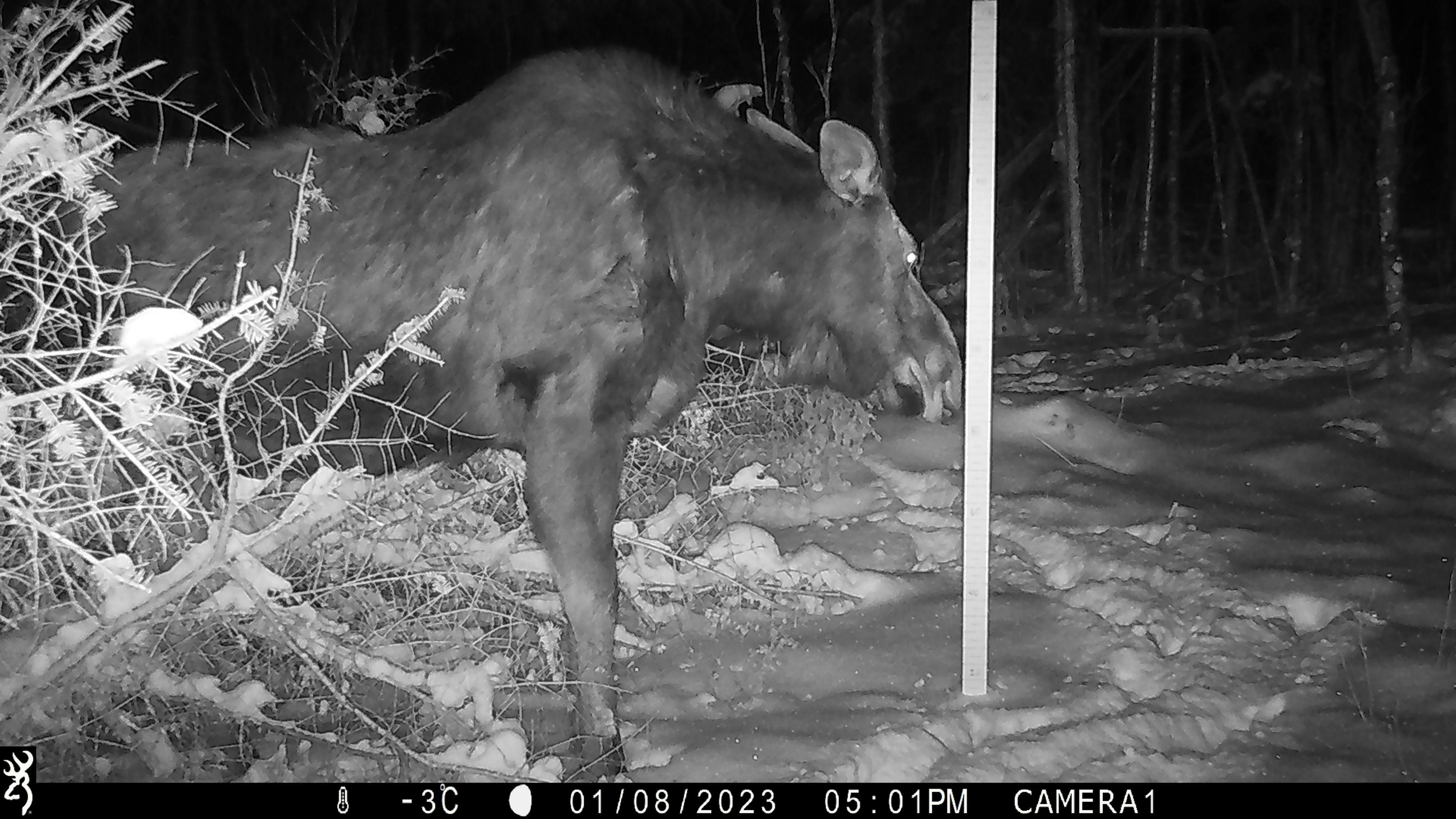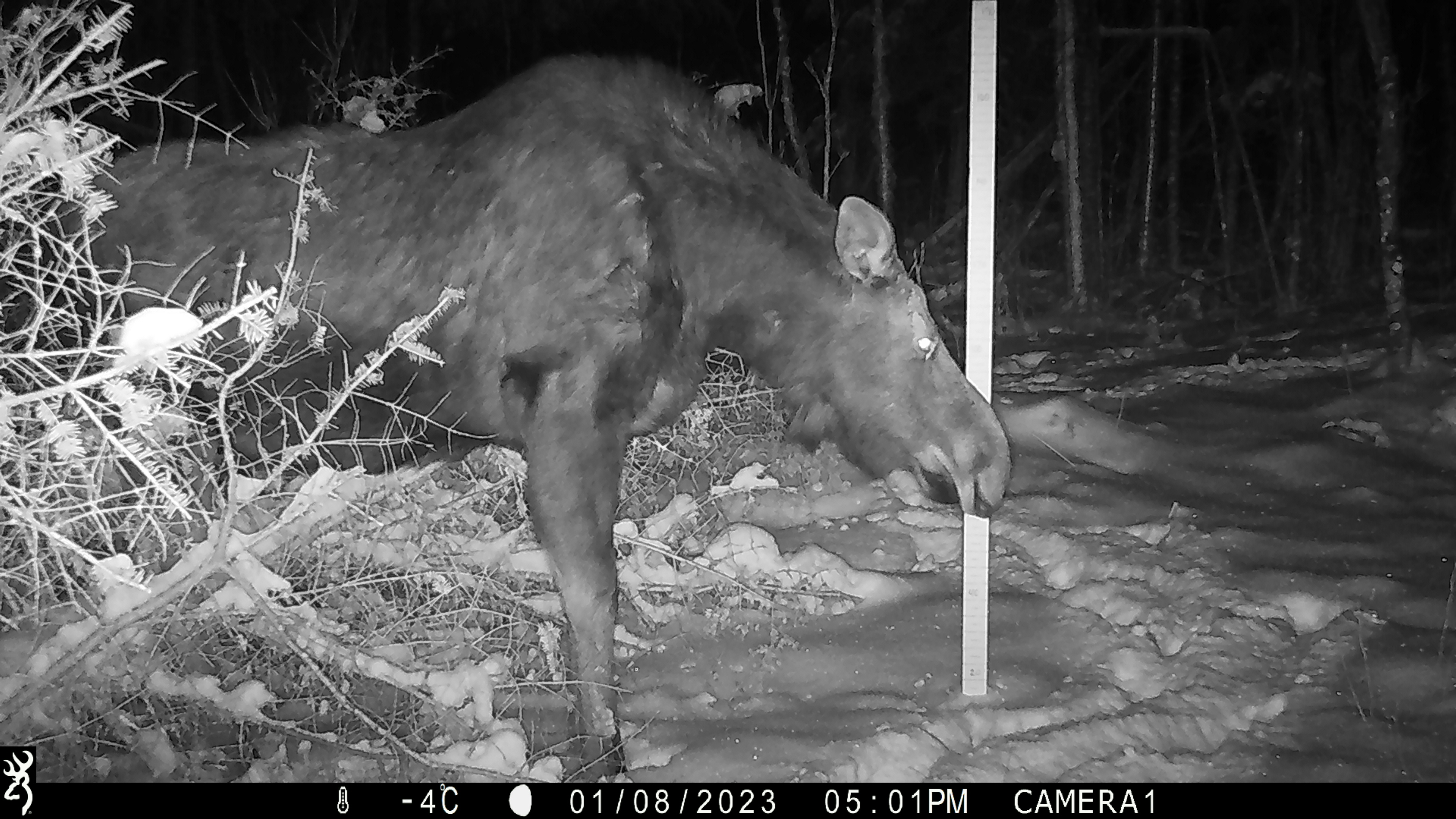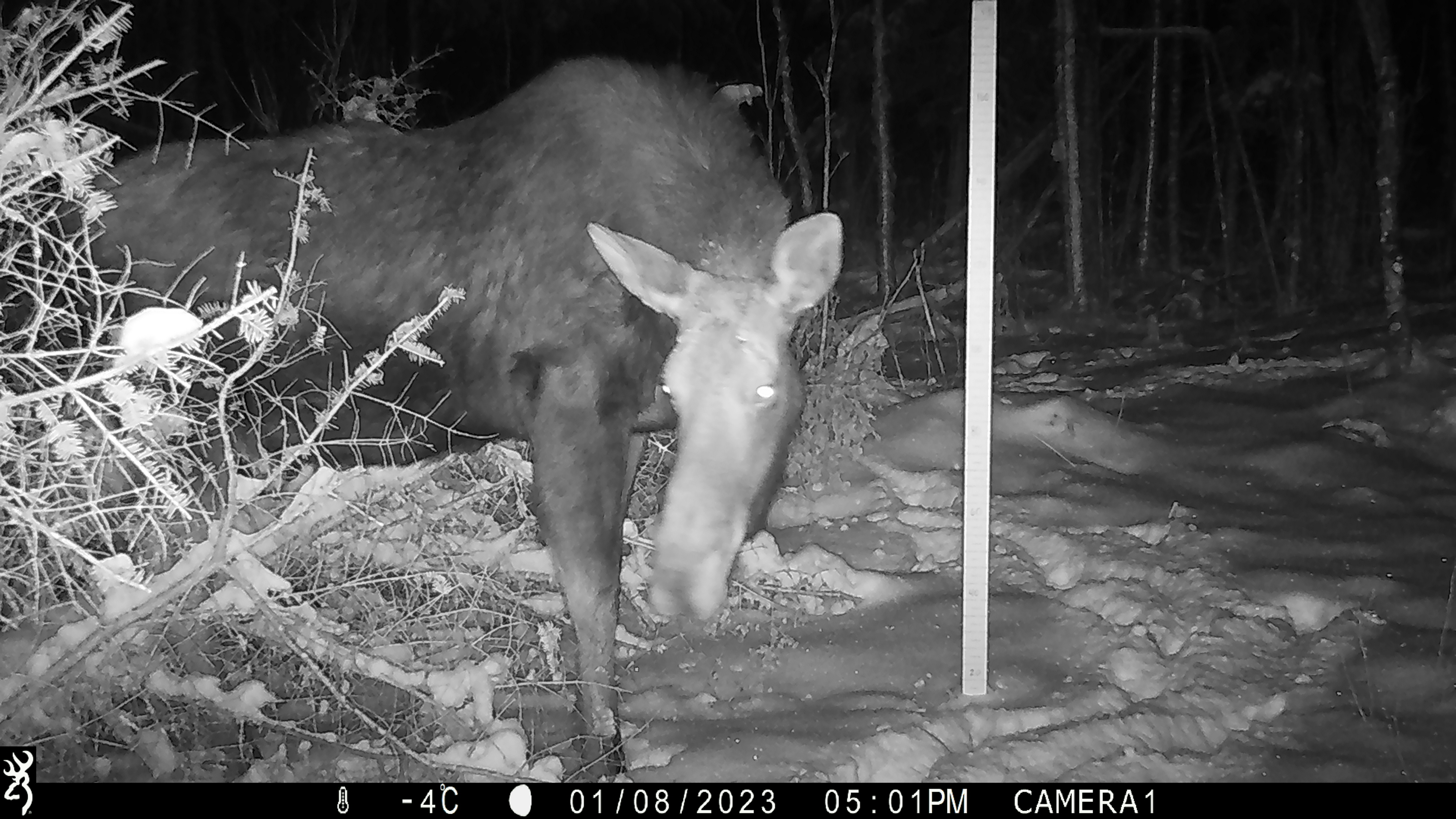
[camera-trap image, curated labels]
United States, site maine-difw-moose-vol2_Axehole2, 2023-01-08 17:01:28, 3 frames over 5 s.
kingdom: Animalia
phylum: Chordata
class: Mammalia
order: Artiodactyla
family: Cervidae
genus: Alces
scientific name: Alces alces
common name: moose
Moose (Alces alces).